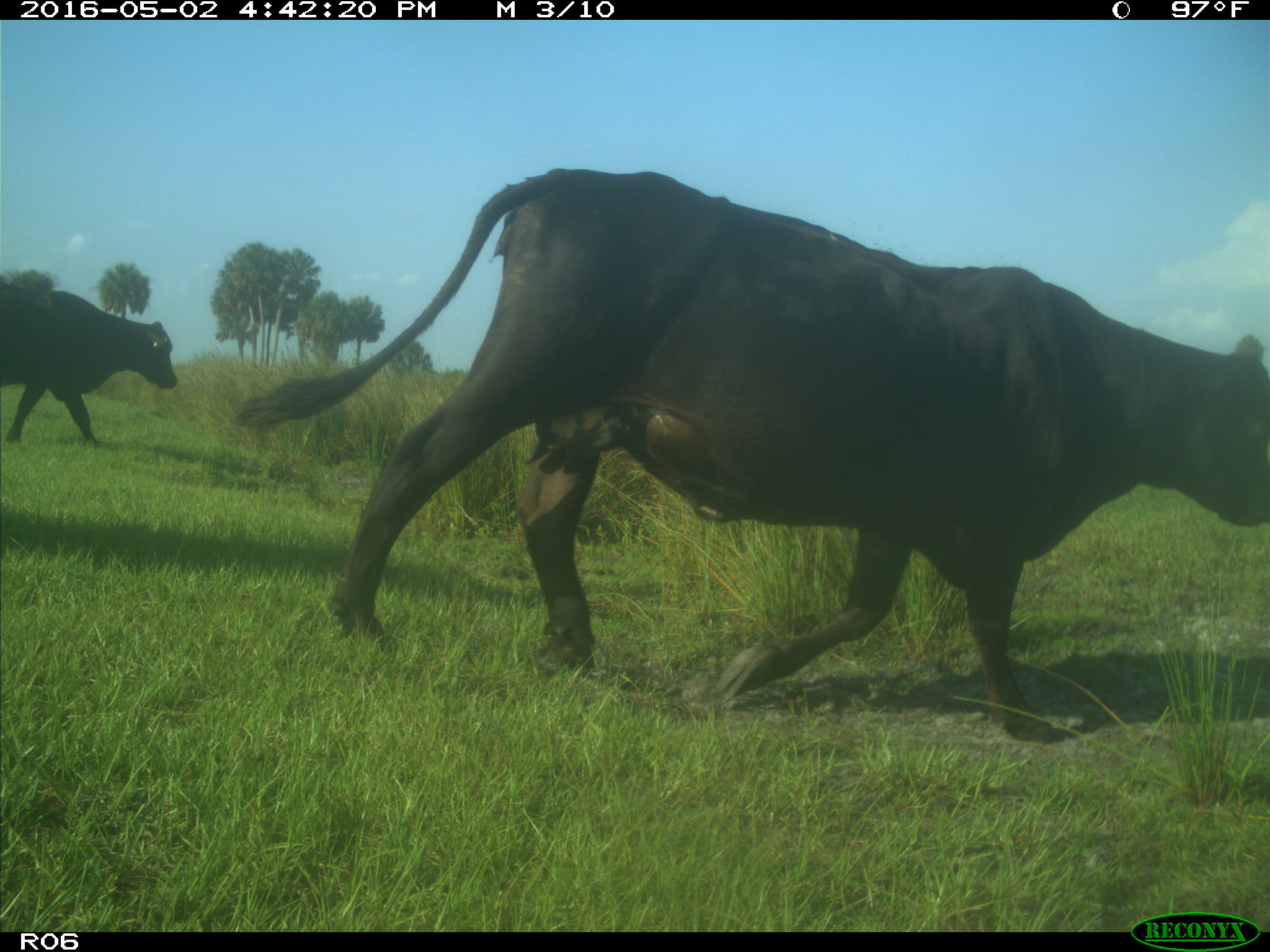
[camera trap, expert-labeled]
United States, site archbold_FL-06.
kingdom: Animalia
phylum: Chordata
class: Mammalia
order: Artiodactyla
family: Bovidae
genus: Bos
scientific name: Bos taurus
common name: domestic cow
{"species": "Bos taurus (domestic cow)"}